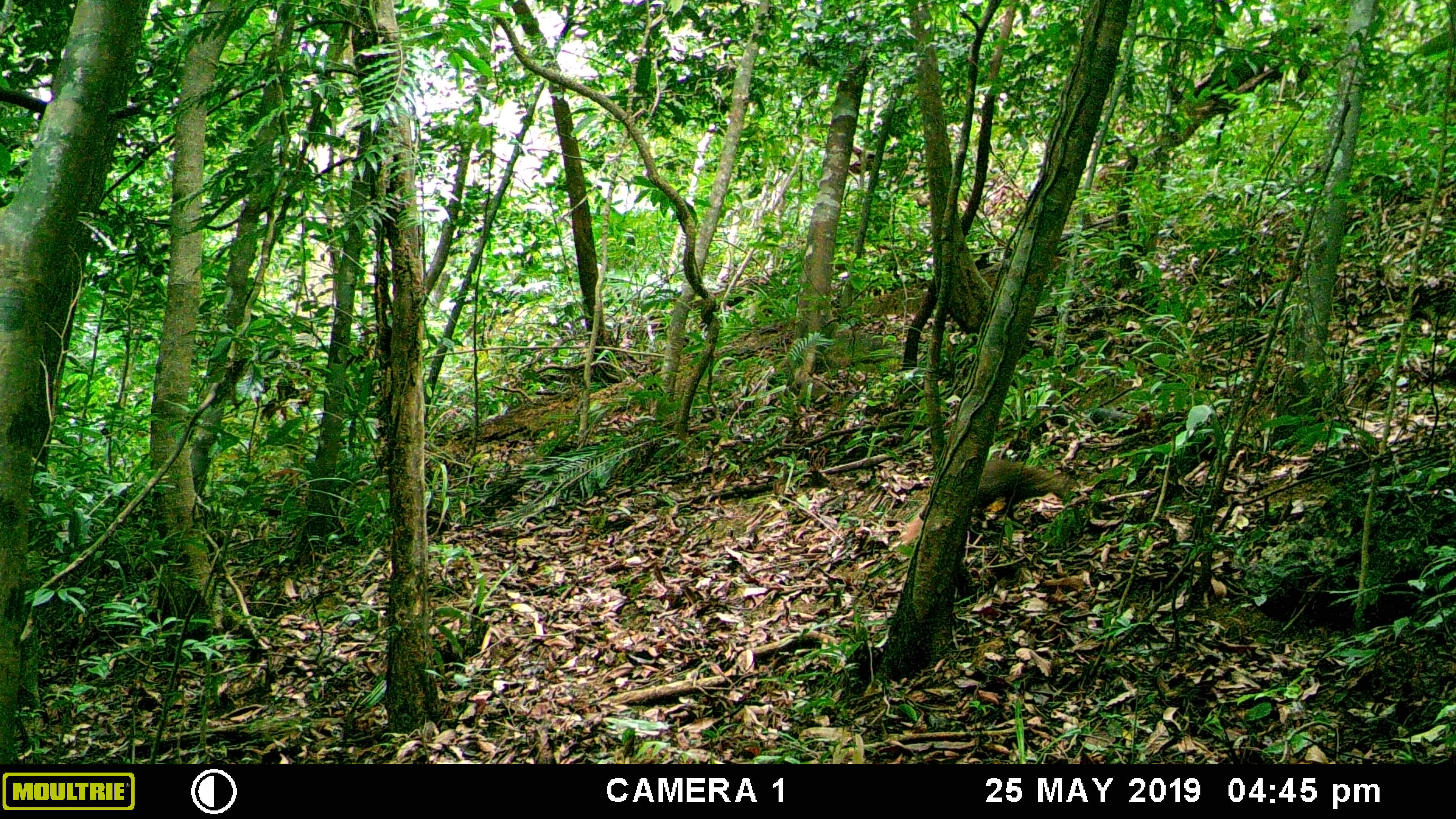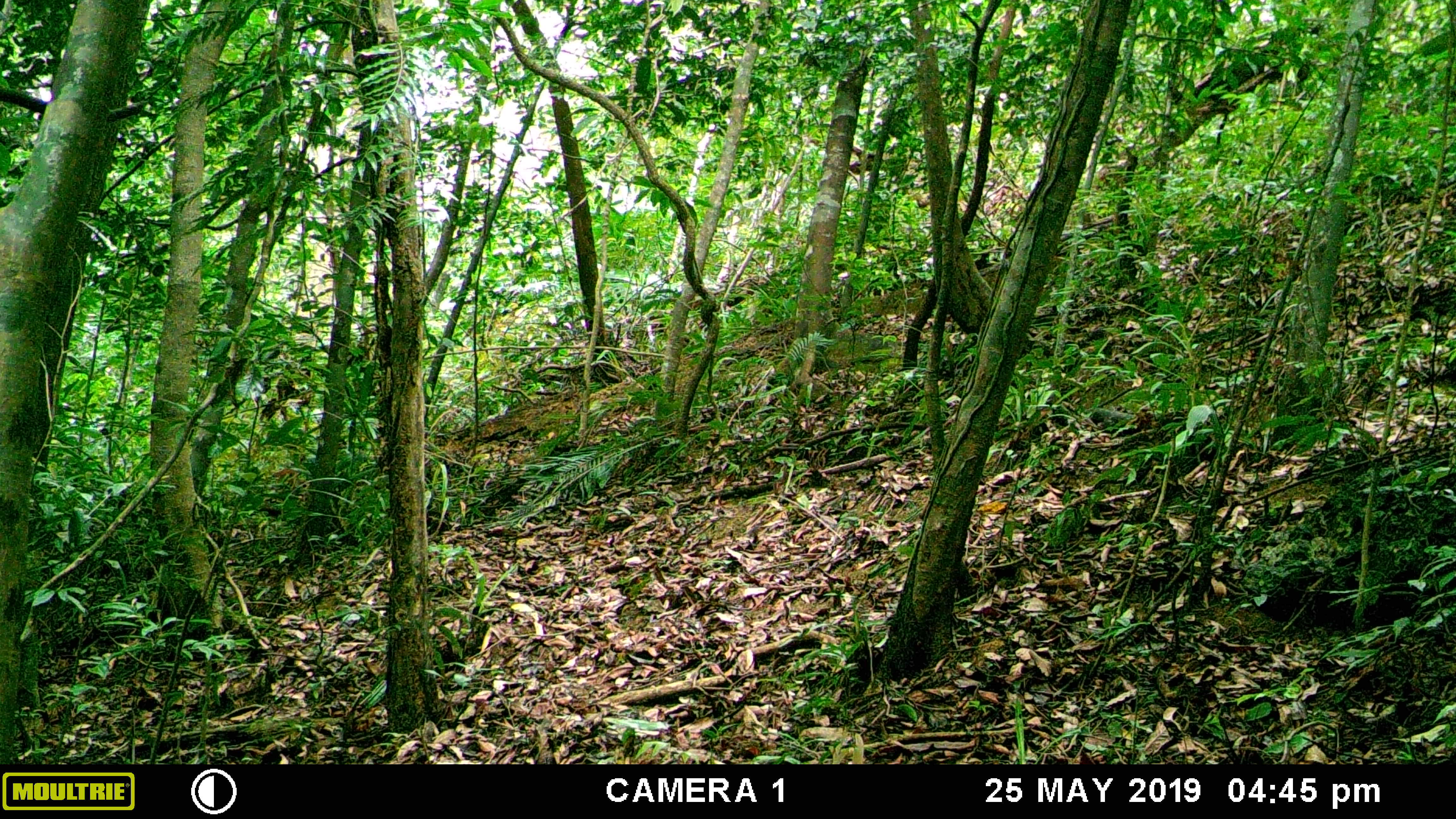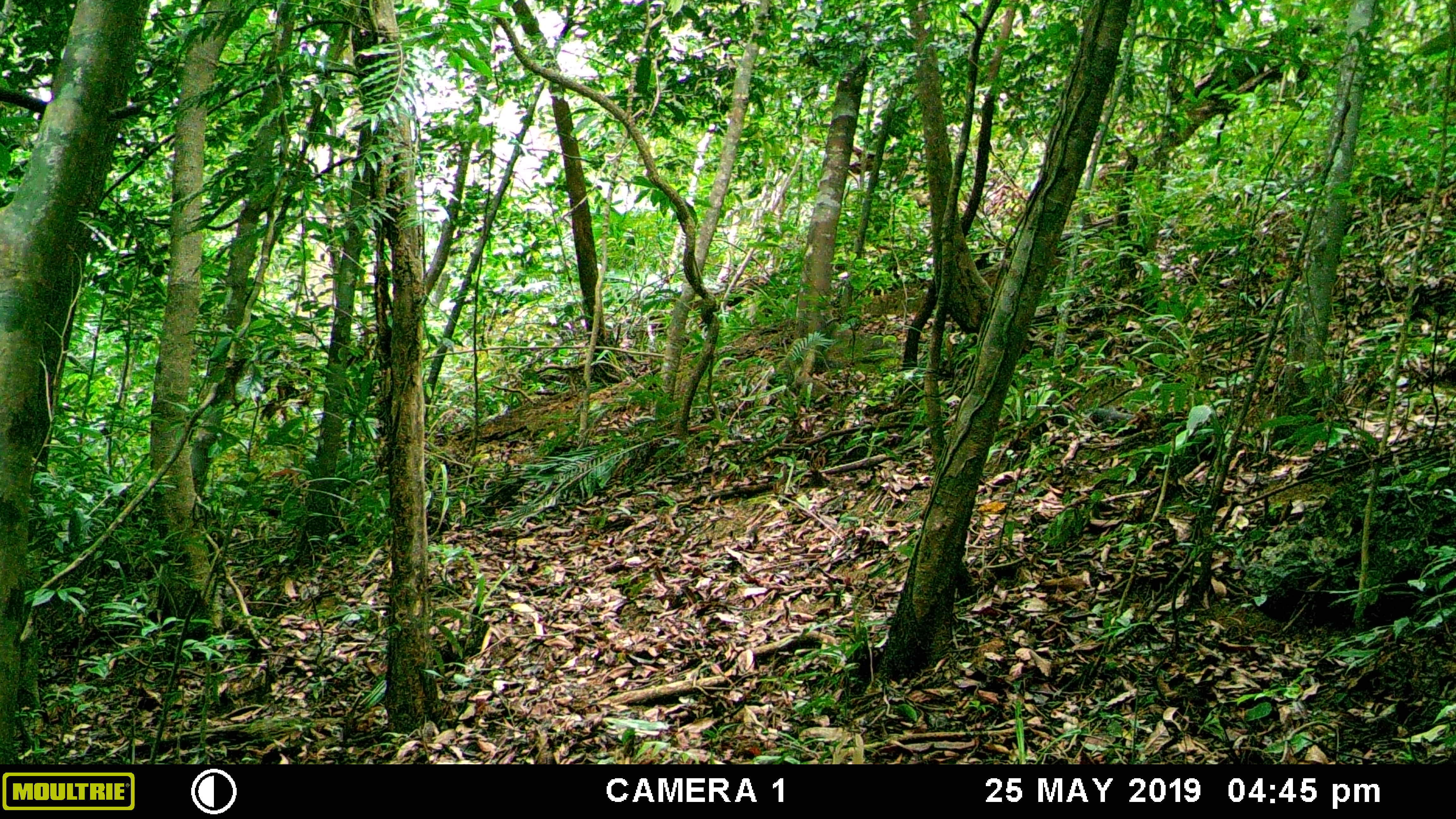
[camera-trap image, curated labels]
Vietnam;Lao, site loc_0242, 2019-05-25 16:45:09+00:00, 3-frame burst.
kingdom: Animalia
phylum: Chordata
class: Mammalia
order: Carnivora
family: Herpestidae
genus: Urva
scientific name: Urva urva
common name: crab-eating mongoose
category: crab eating mongoose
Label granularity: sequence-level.